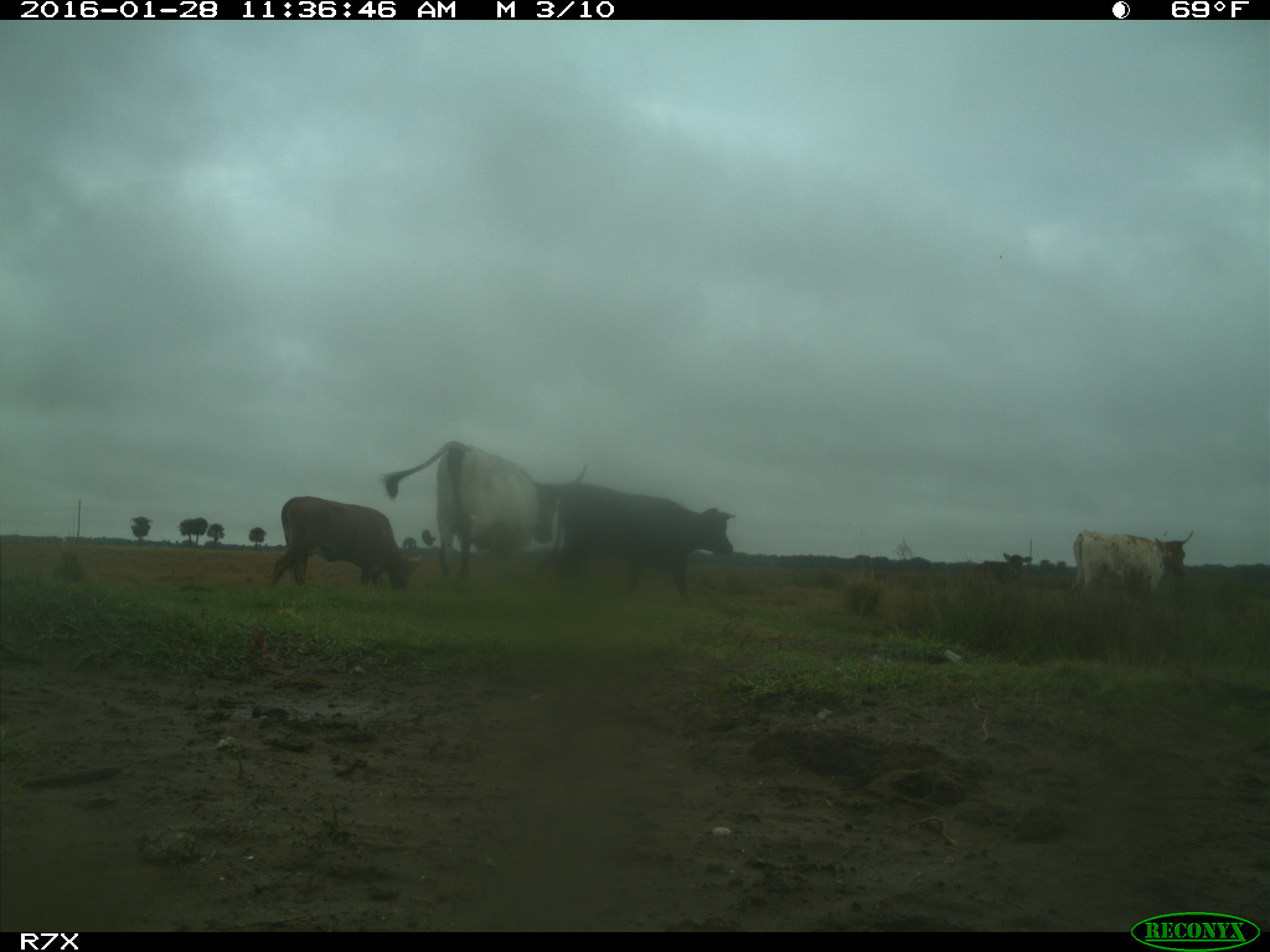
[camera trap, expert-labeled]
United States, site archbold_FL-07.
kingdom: Animalia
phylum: Chordata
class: Mammalia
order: Artiodactyla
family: Bovidae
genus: Bos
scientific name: Bos taurus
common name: domestic cow